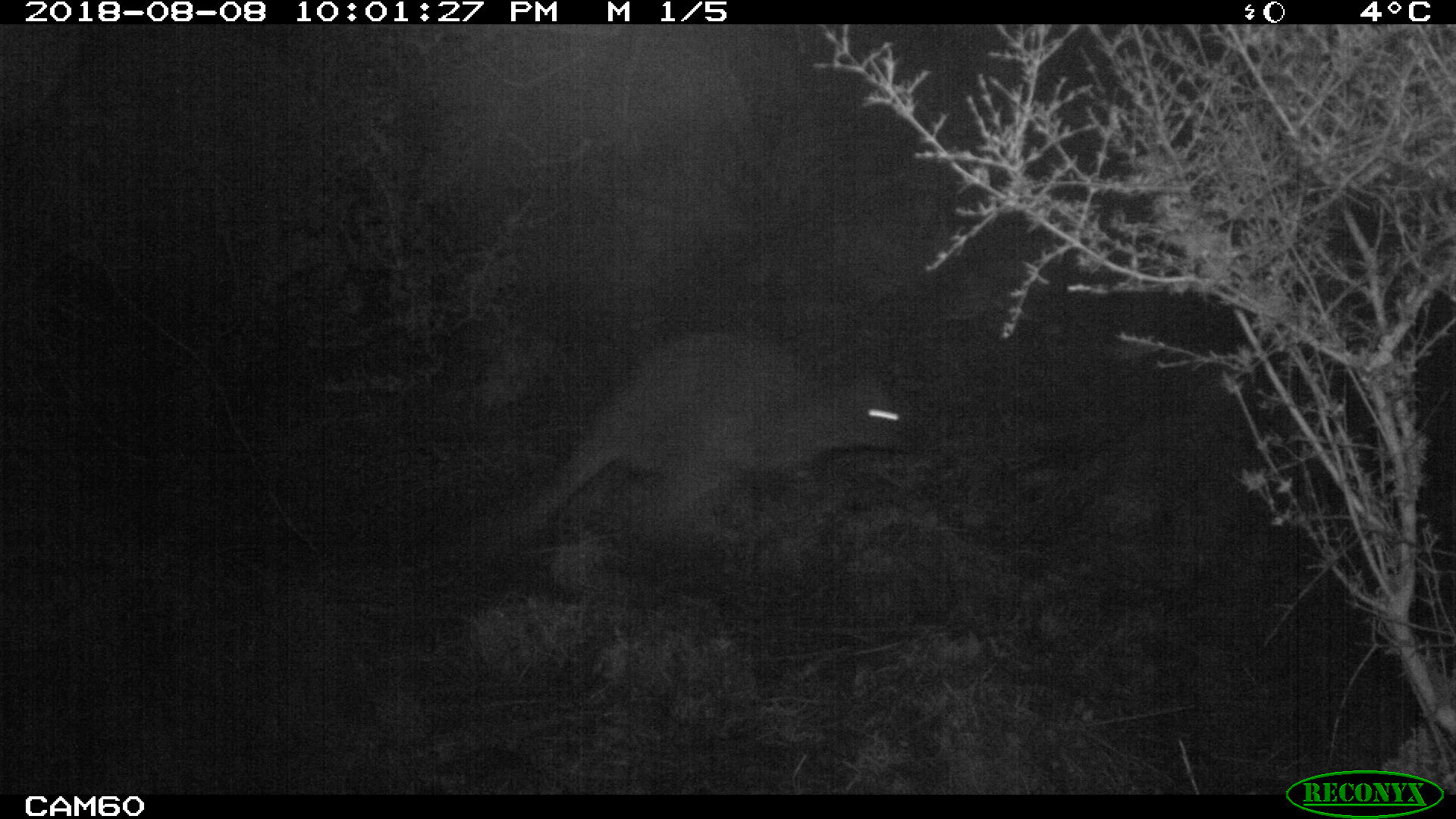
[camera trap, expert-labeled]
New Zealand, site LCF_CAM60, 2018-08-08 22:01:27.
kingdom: Animalia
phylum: Chordata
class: Mammalia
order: Diprotodontia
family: Macropodidae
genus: Notamacropus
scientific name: Notamacropus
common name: wallaby